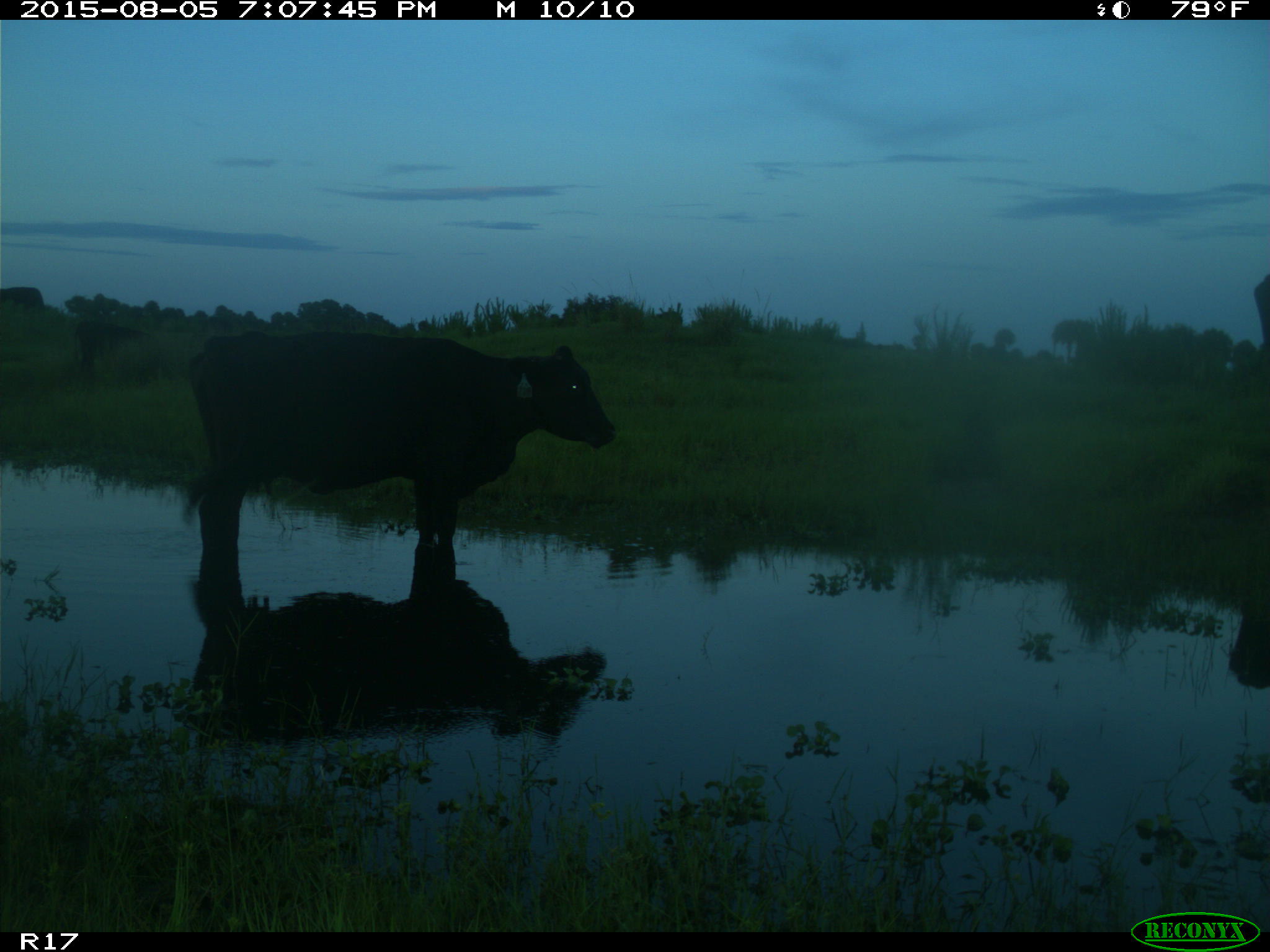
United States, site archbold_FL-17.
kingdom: Animalia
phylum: Chordata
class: Mammalia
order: Artiodactyla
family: Bovidae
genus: Bos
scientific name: Bos taurus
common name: domestic cow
Bos taurus (domestic cow).